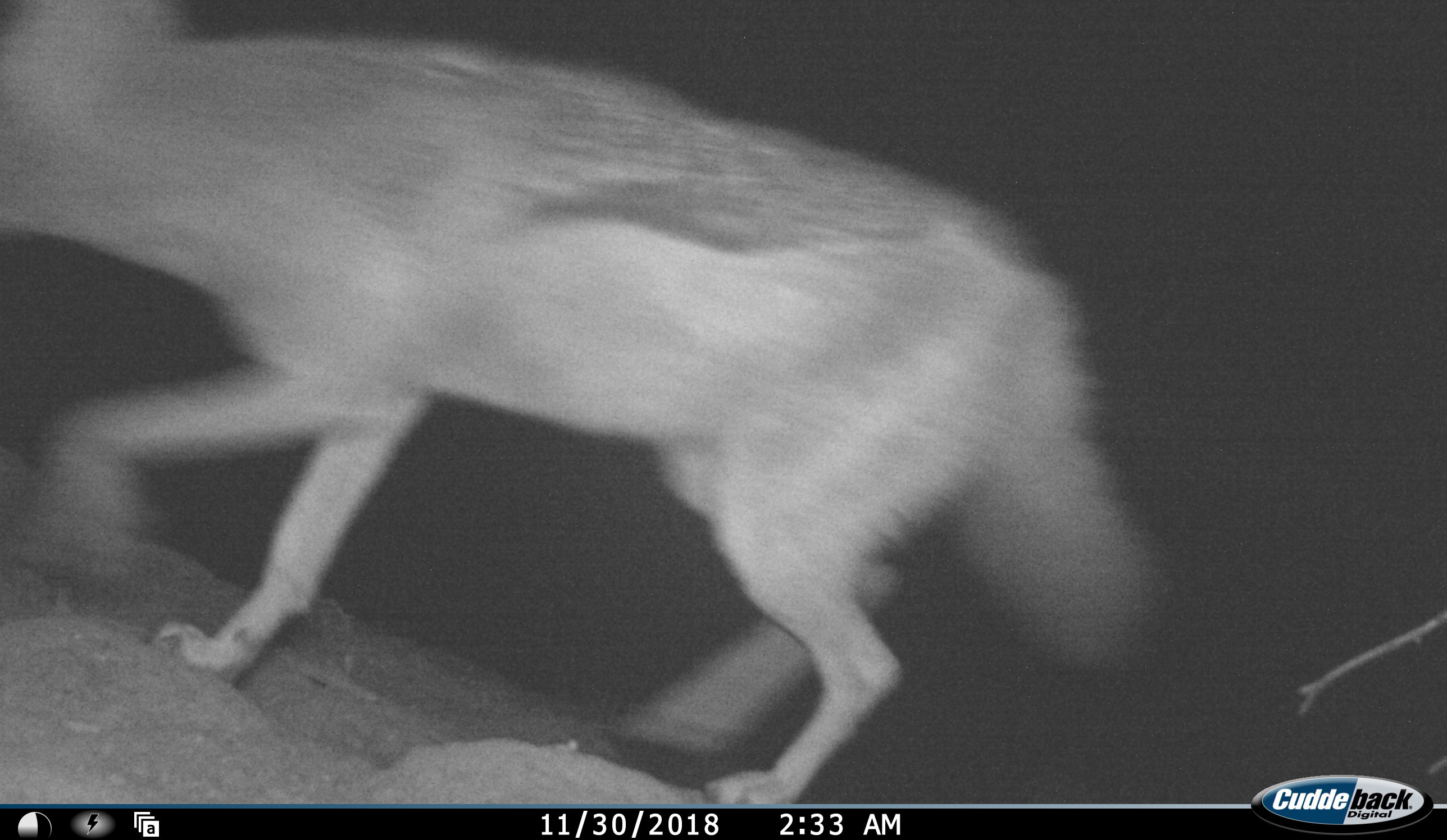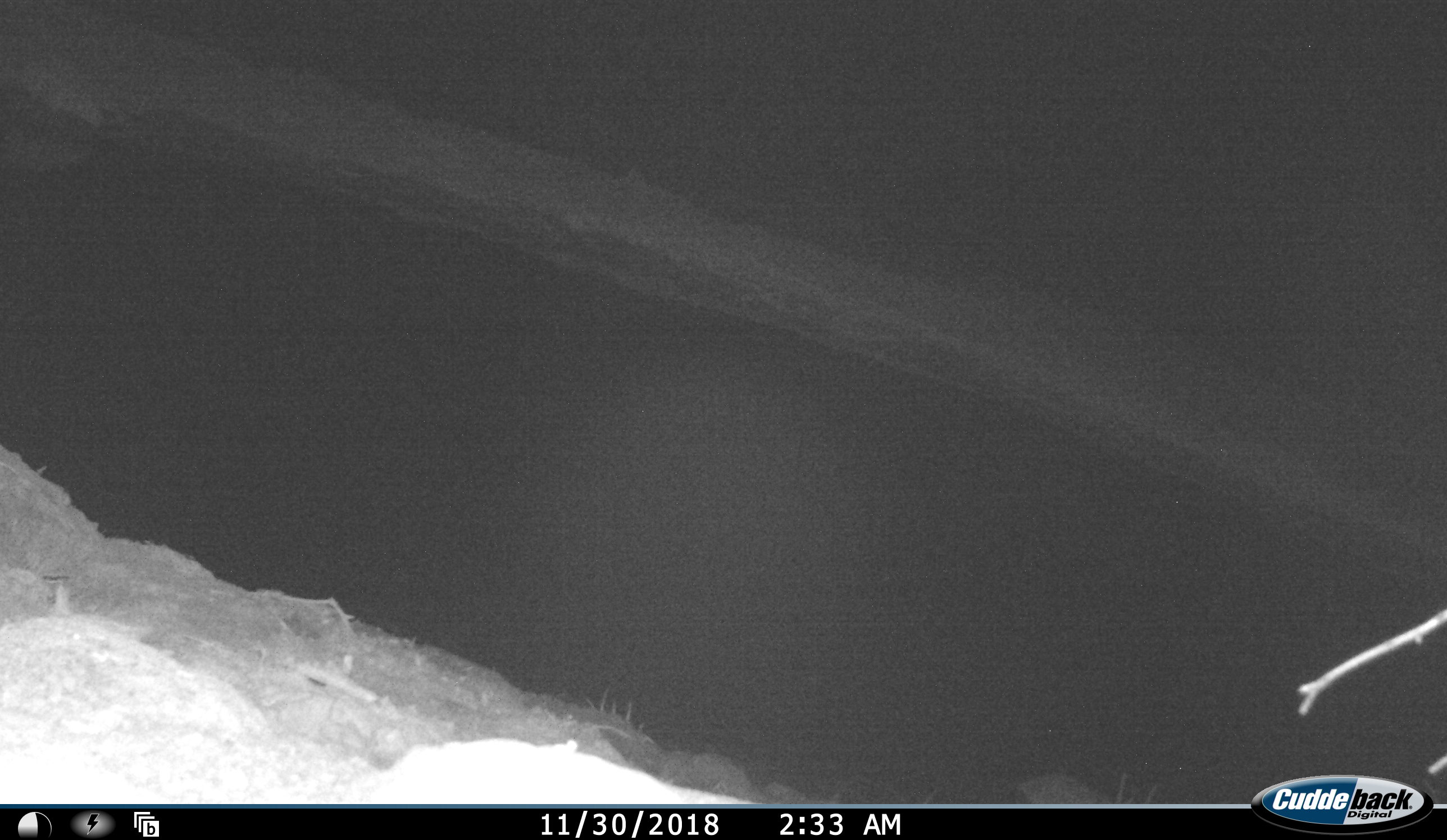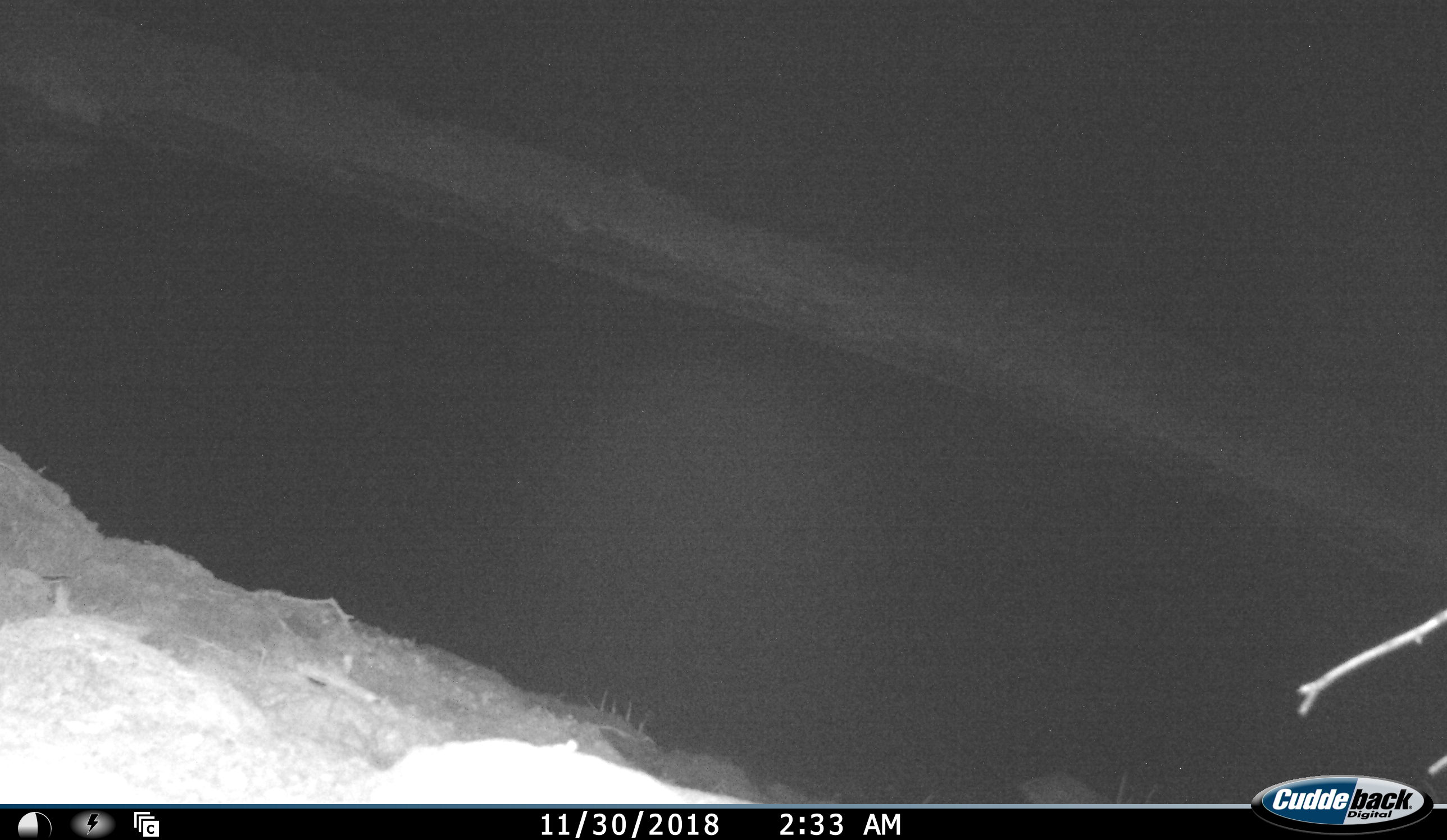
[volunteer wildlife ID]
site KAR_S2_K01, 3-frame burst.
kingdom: Animalia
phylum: Chordata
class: Mammalia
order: Carnivora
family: Canidae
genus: Lupulella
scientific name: Lupulella mesomelas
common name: black-backed jackal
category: jackalblackbacked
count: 1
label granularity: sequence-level